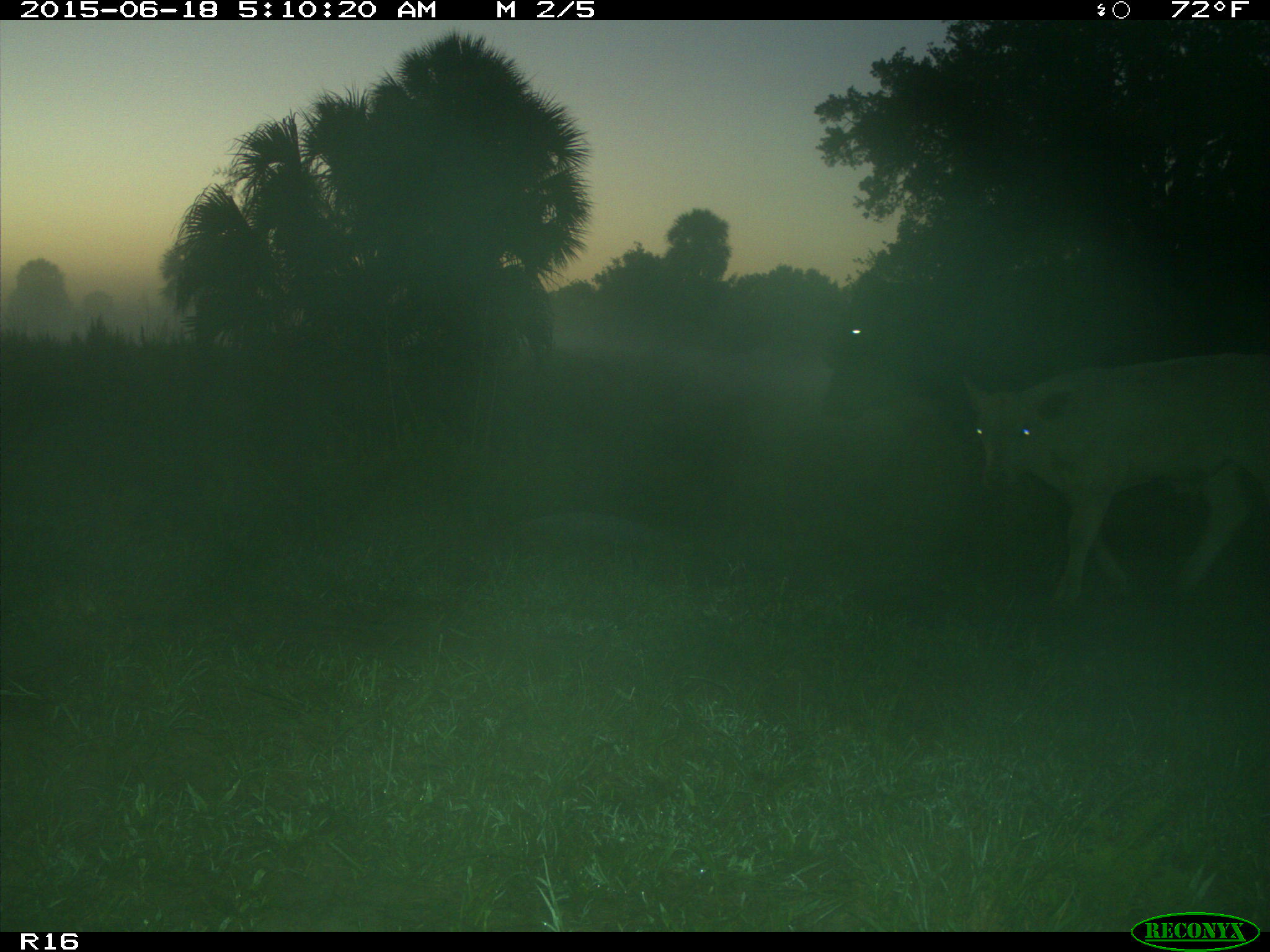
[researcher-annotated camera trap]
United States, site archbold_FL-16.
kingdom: Animalia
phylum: Chordata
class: Mammalia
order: Artiodactyla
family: Bovidae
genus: Bos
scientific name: Bos taurus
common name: domestic cow